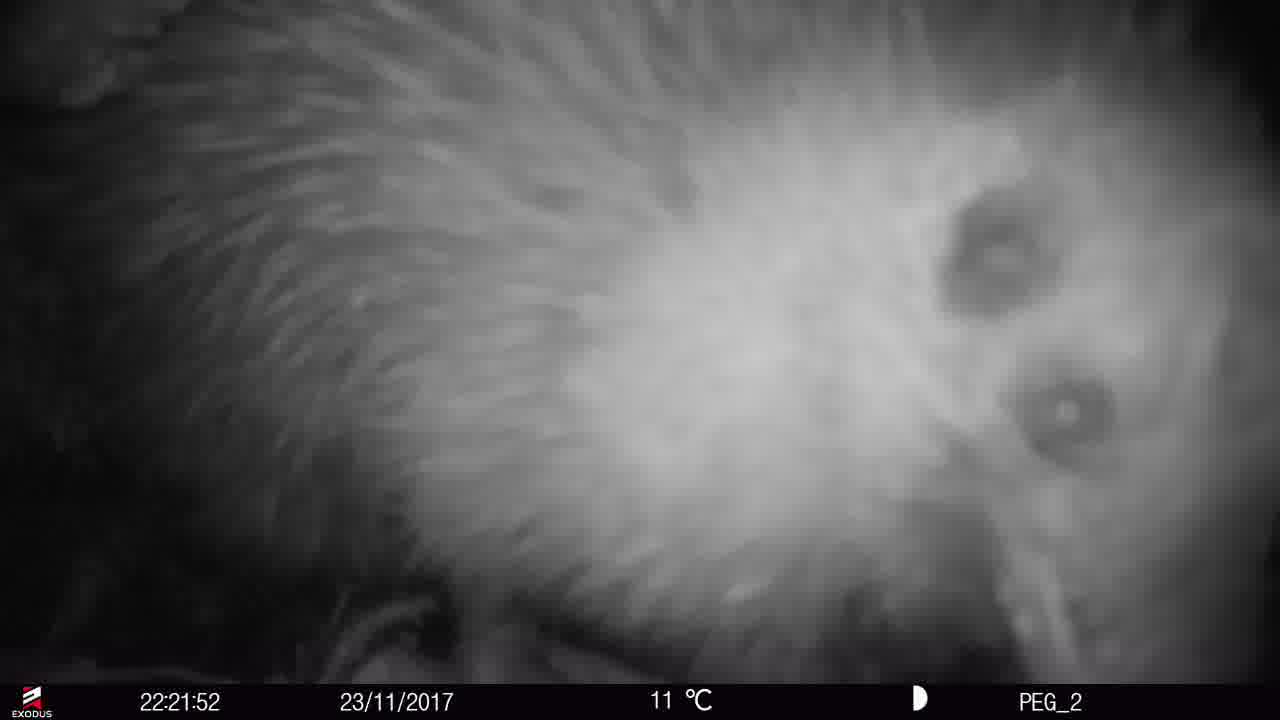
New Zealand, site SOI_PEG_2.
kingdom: Animalia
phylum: Chordata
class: Aves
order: Apterygiformes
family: Apterygidae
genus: Apteryx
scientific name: Apteryx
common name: kiwi